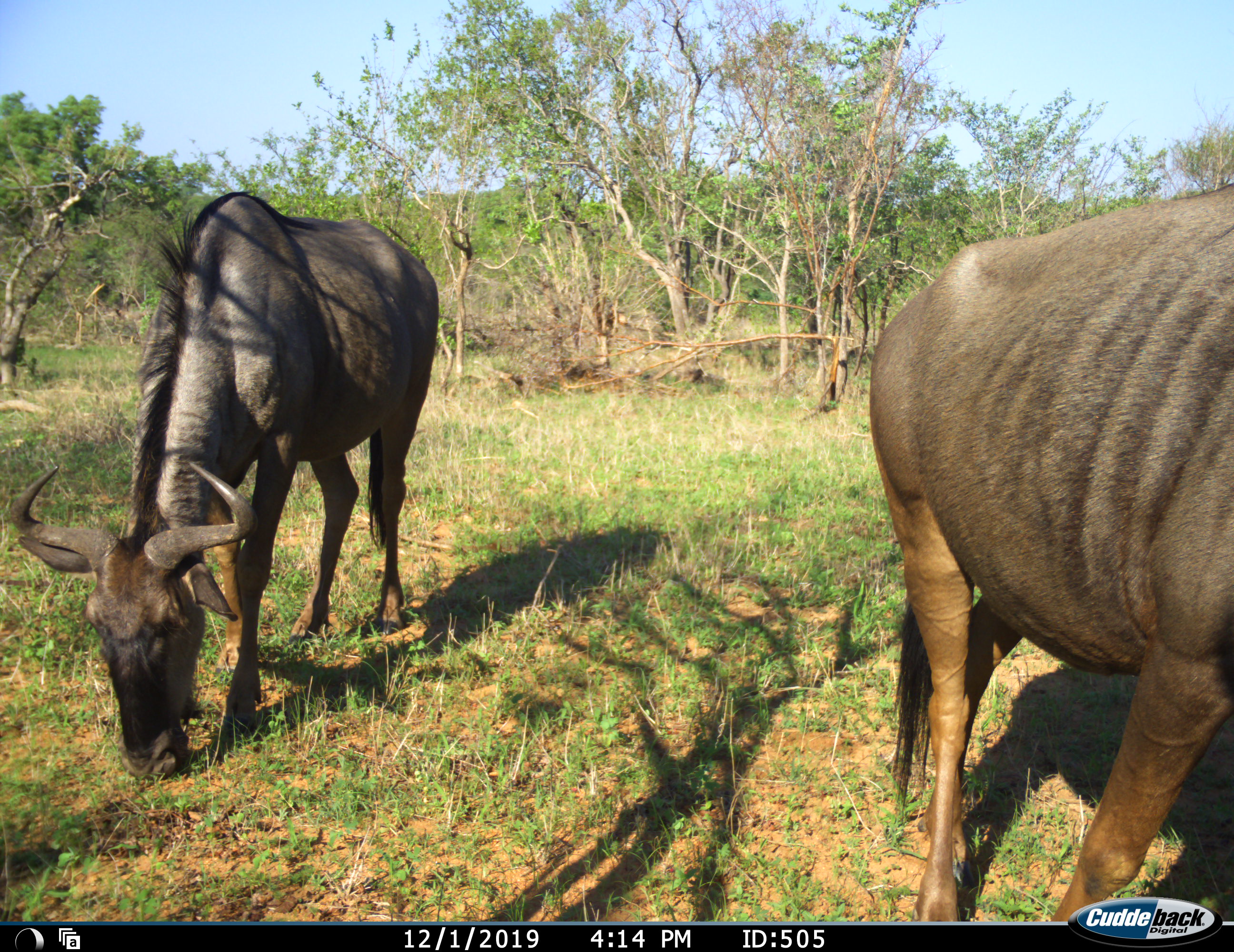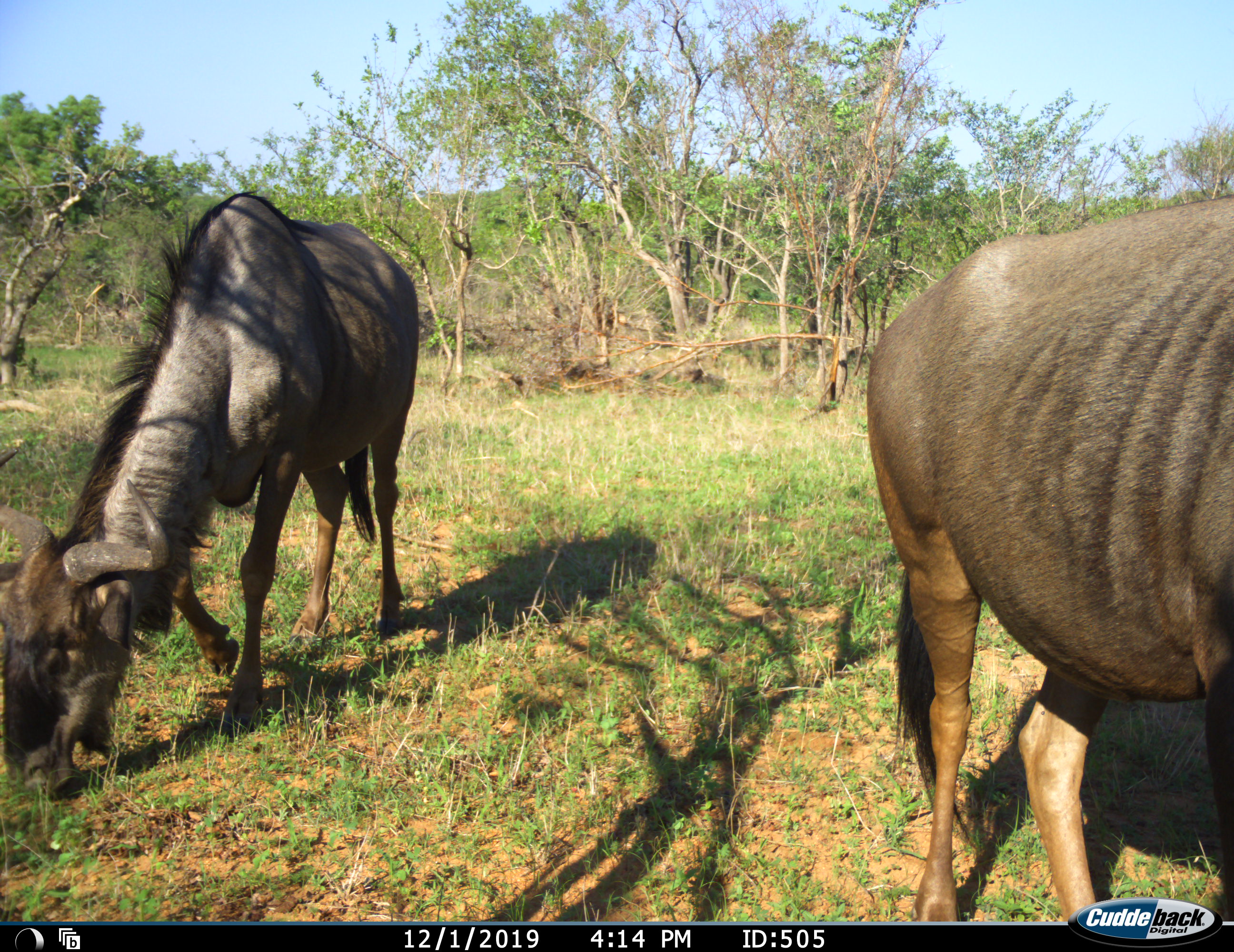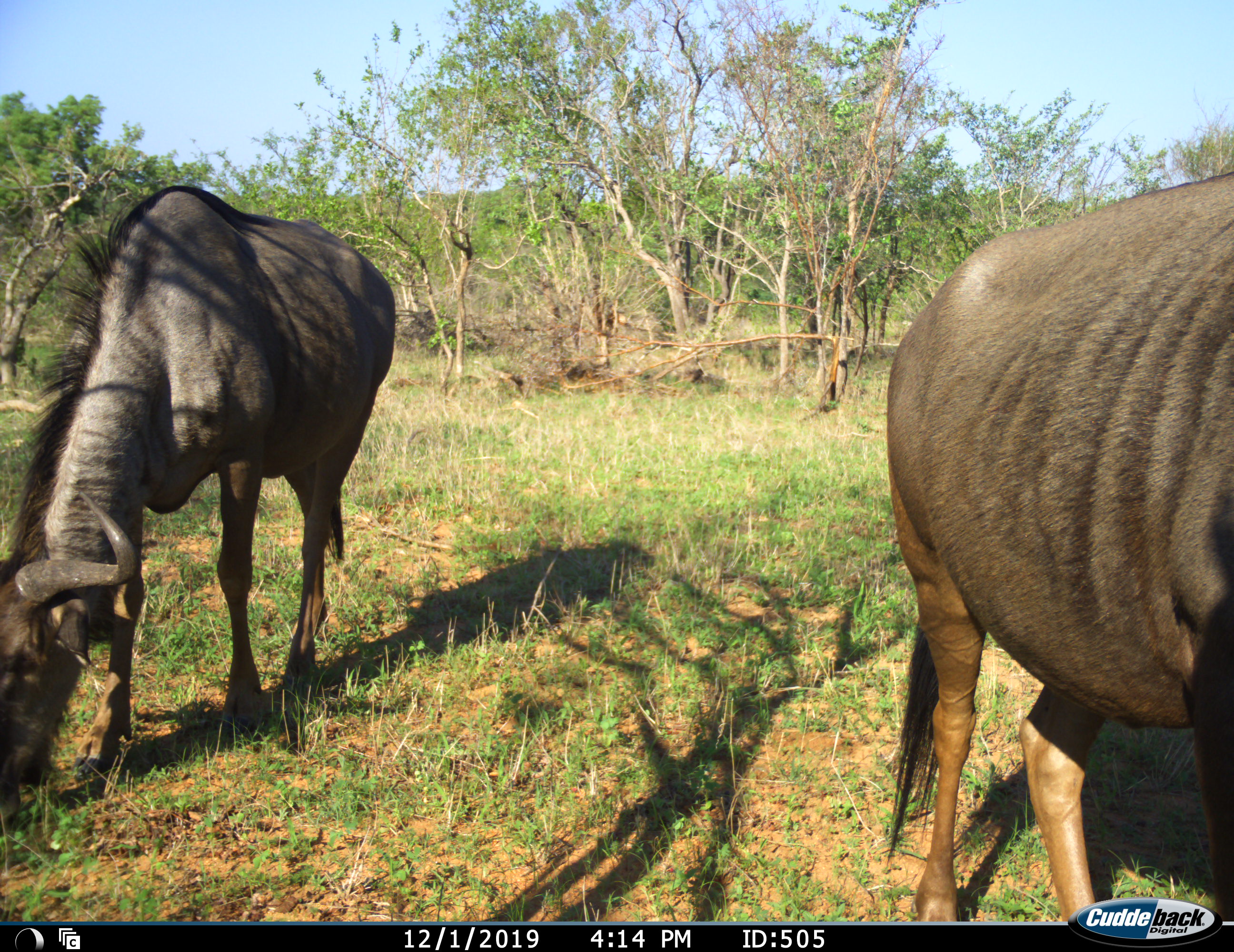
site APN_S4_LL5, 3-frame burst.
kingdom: Animalia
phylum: Chordata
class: Mammalia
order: Artiodactyla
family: Bovidae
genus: Connochaetes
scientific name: Connochaetes taurinus taurinus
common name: blue wildebeest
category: wildebeestblue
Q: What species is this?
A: Wildebeestblue (blue wildebeest) (Connochaetes taurinus taurinus).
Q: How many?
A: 2.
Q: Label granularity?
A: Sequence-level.